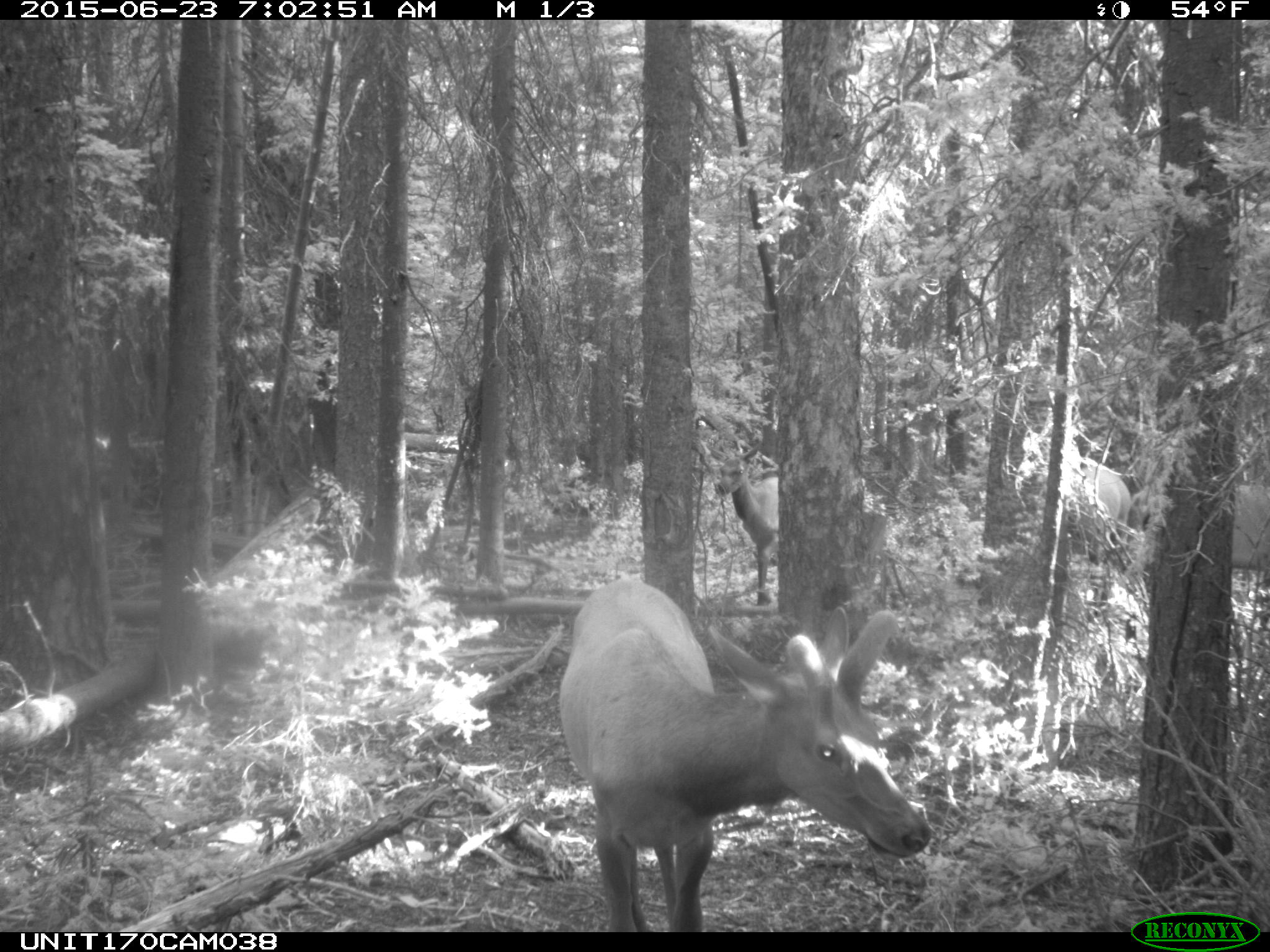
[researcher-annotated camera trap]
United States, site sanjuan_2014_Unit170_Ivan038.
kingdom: Animalia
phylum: Chordata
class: Mammalia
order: Artiodactyla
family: Cervidae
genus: Cervus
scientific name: Cervus elaphus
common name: red deer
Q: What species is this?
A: Cervus elaphus (red deer).